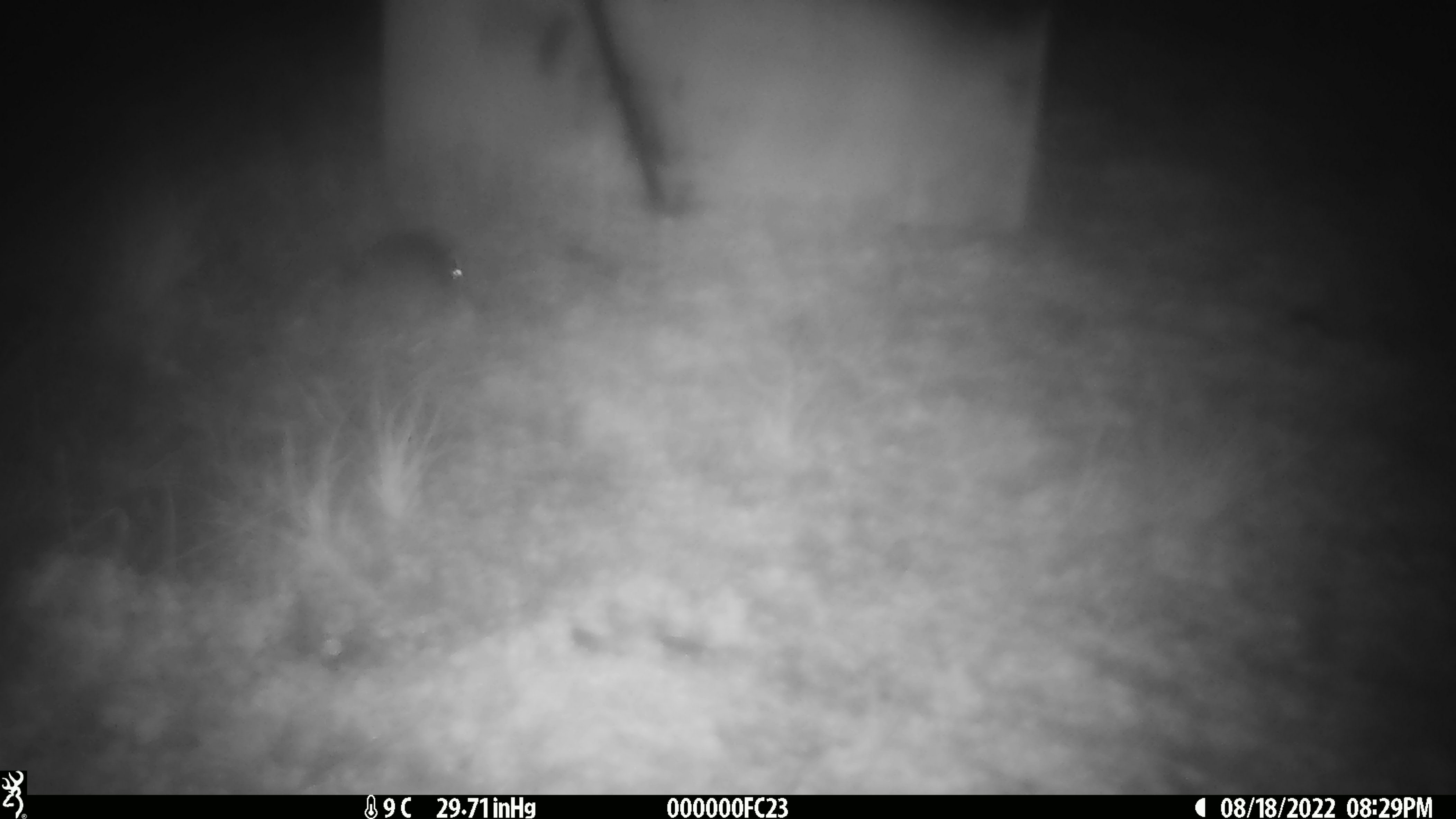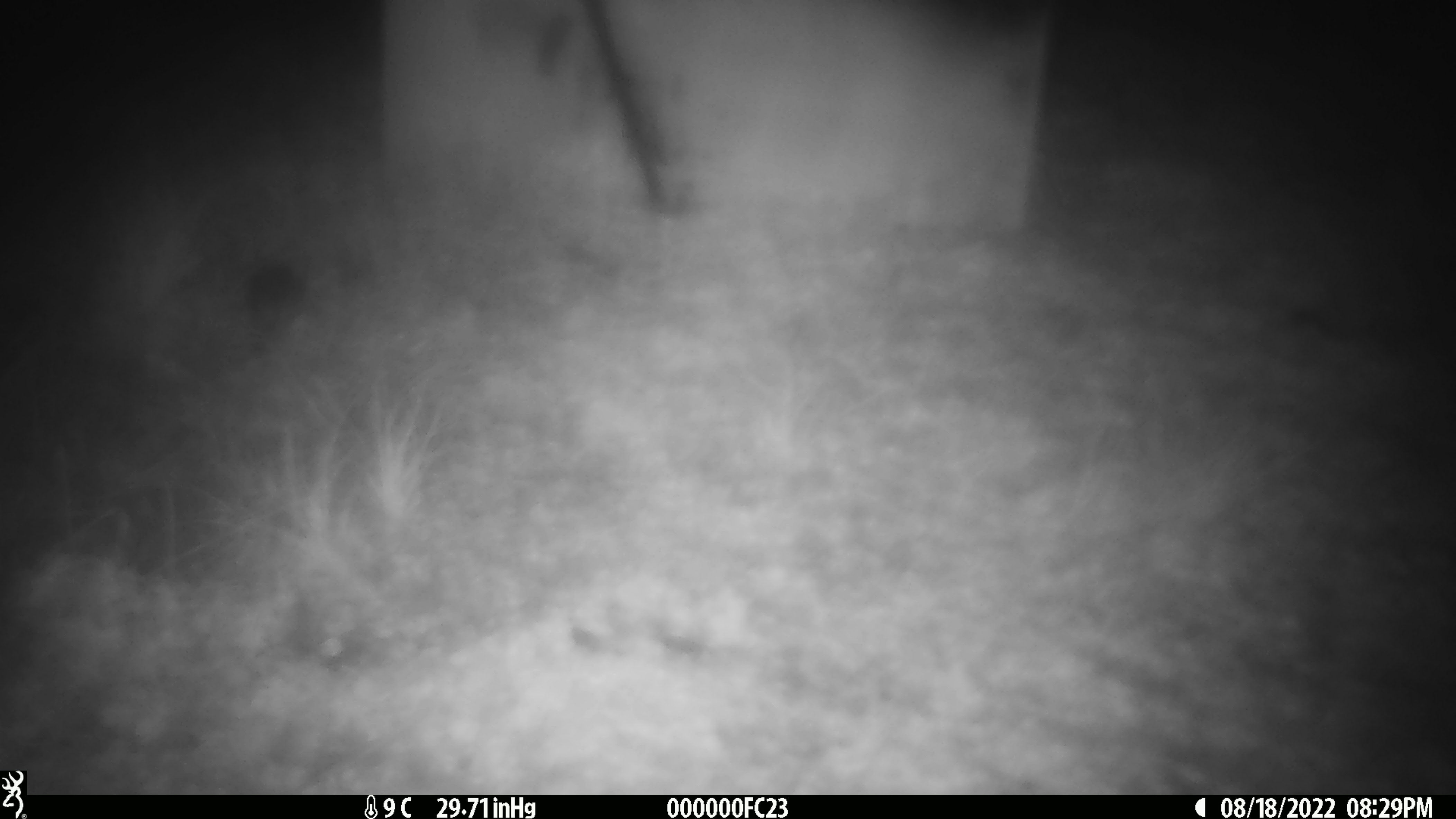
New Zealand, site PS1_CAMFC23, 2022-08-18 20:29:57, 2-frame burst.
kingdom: Animalia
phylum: Chordata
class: Mammalia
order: Rodentia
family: Muridae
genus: Mus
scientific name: Mus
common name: mouse